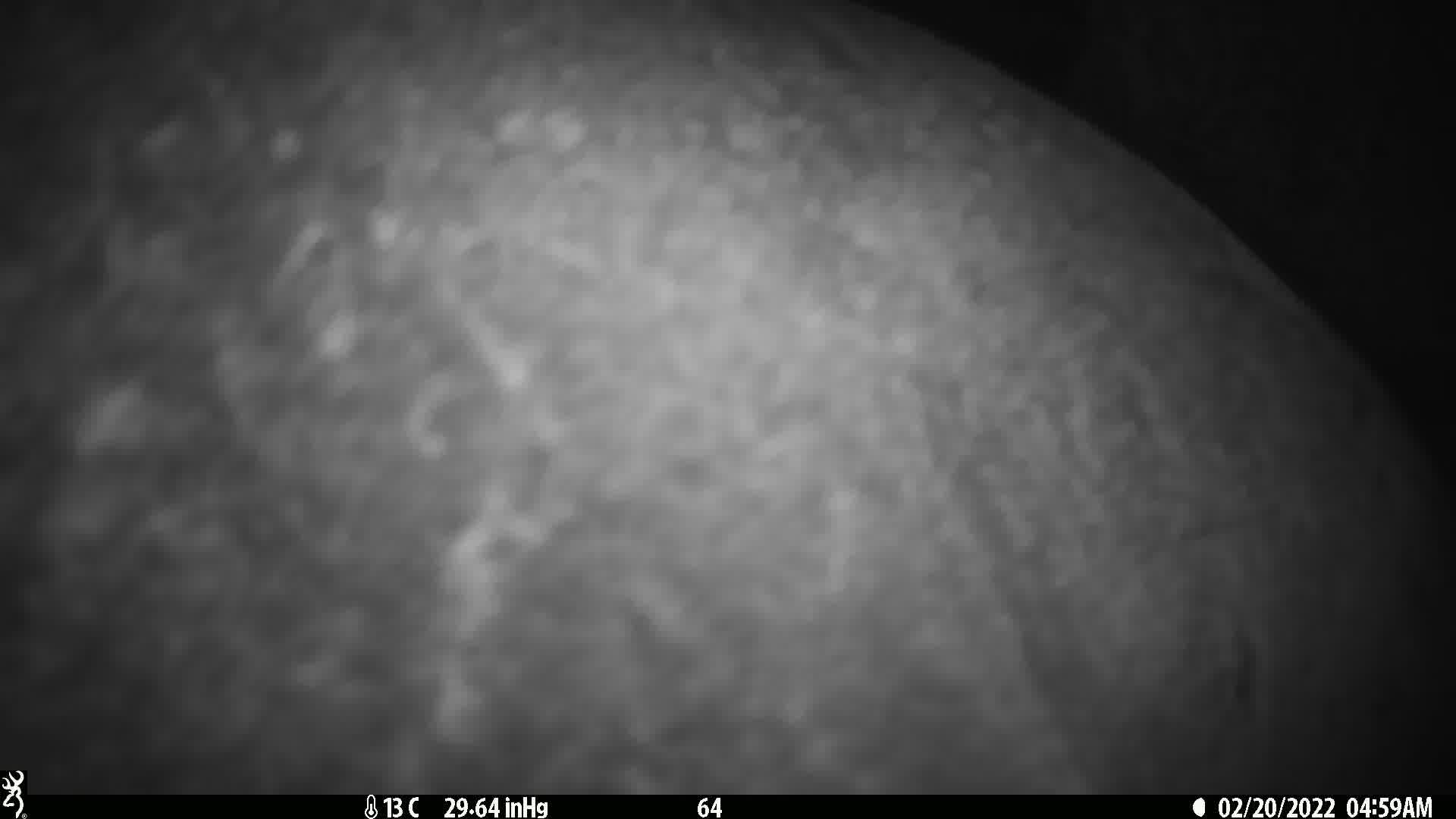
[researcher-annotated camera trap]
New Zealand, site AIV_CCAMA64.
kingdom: Animalia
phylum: Chordata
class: Mammalia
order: Carnivora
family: Otariidae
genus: Phocarctos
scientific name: Phocarctos hookeri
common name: new zealand sea lion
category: sealion